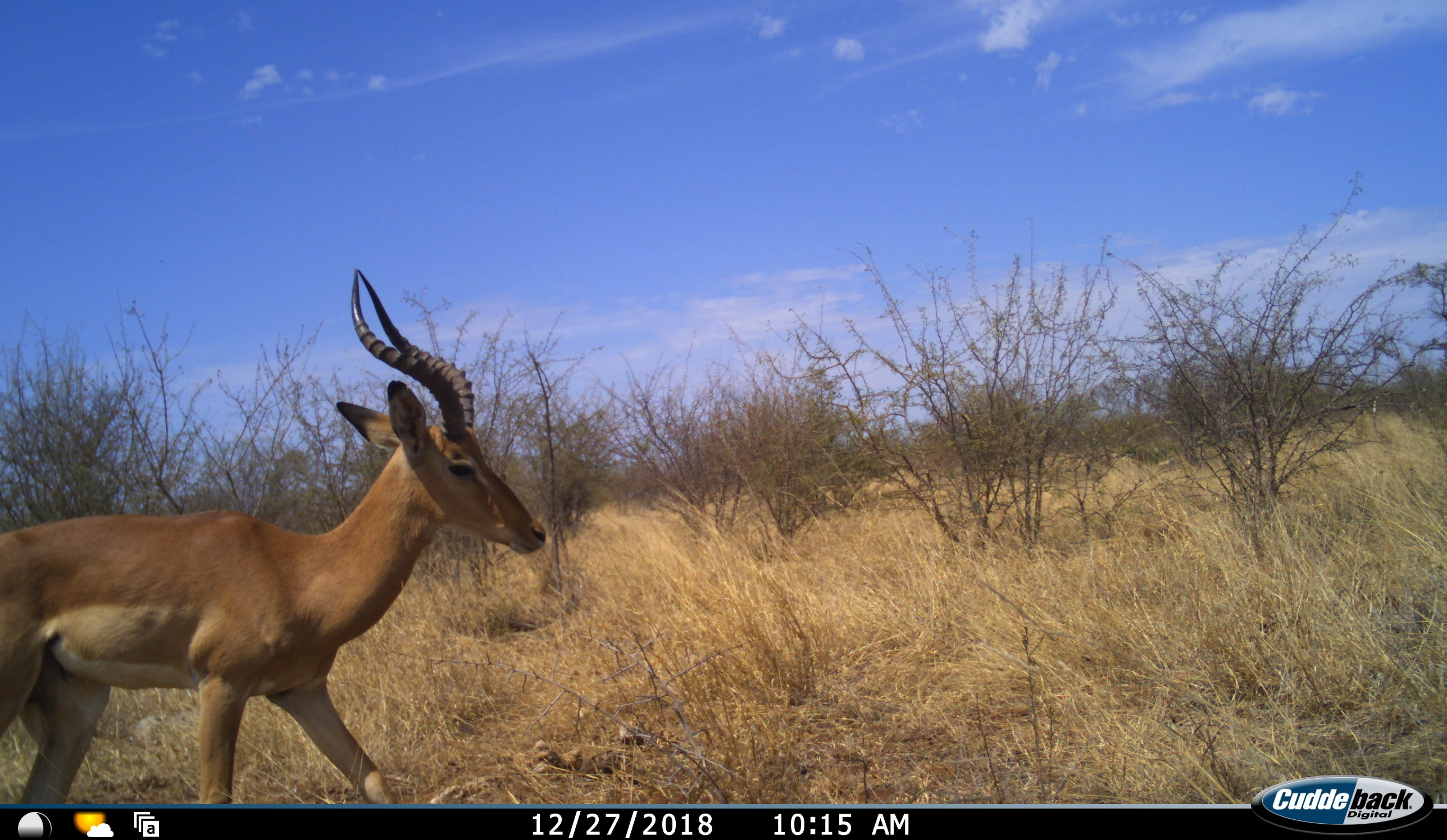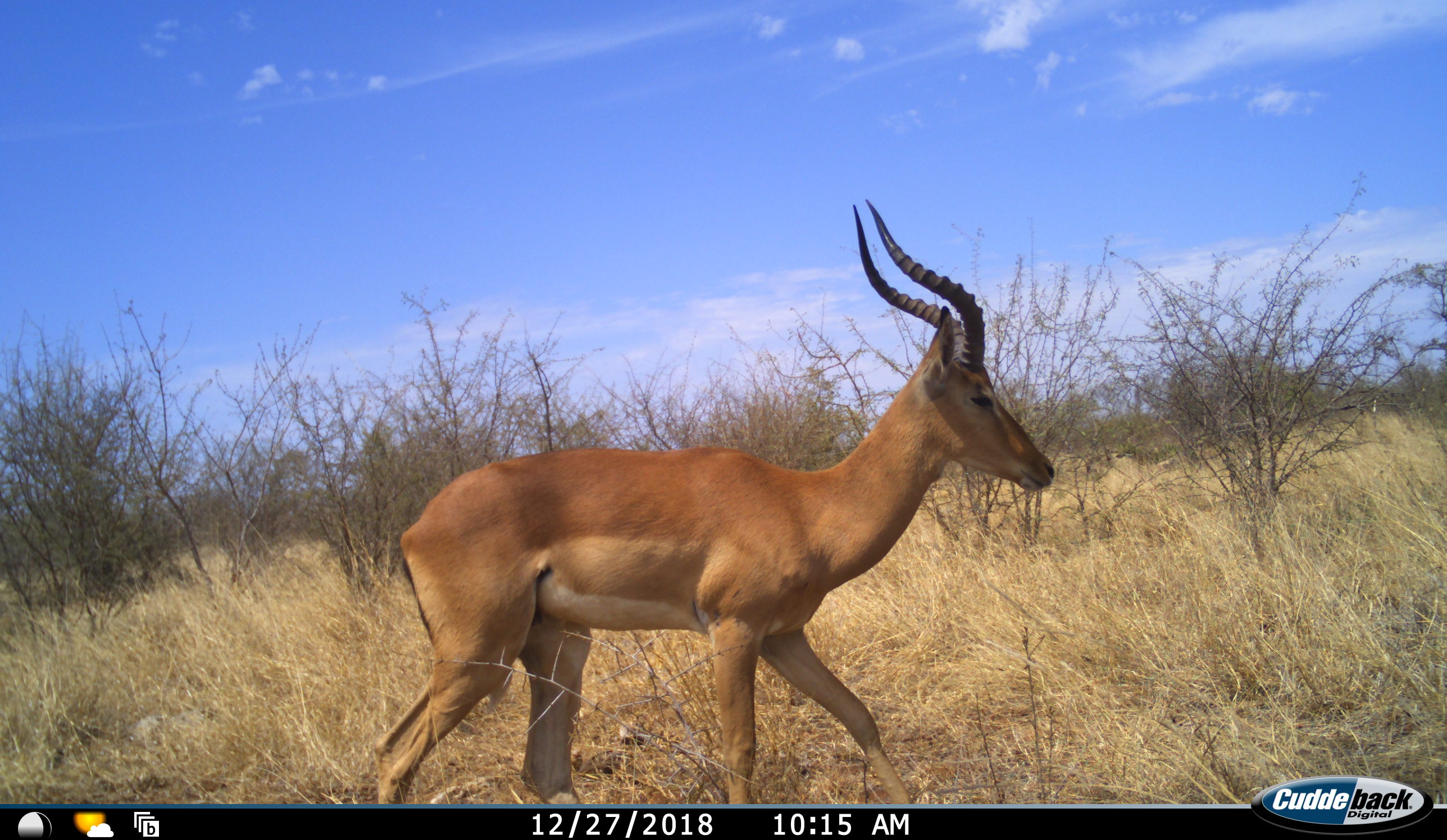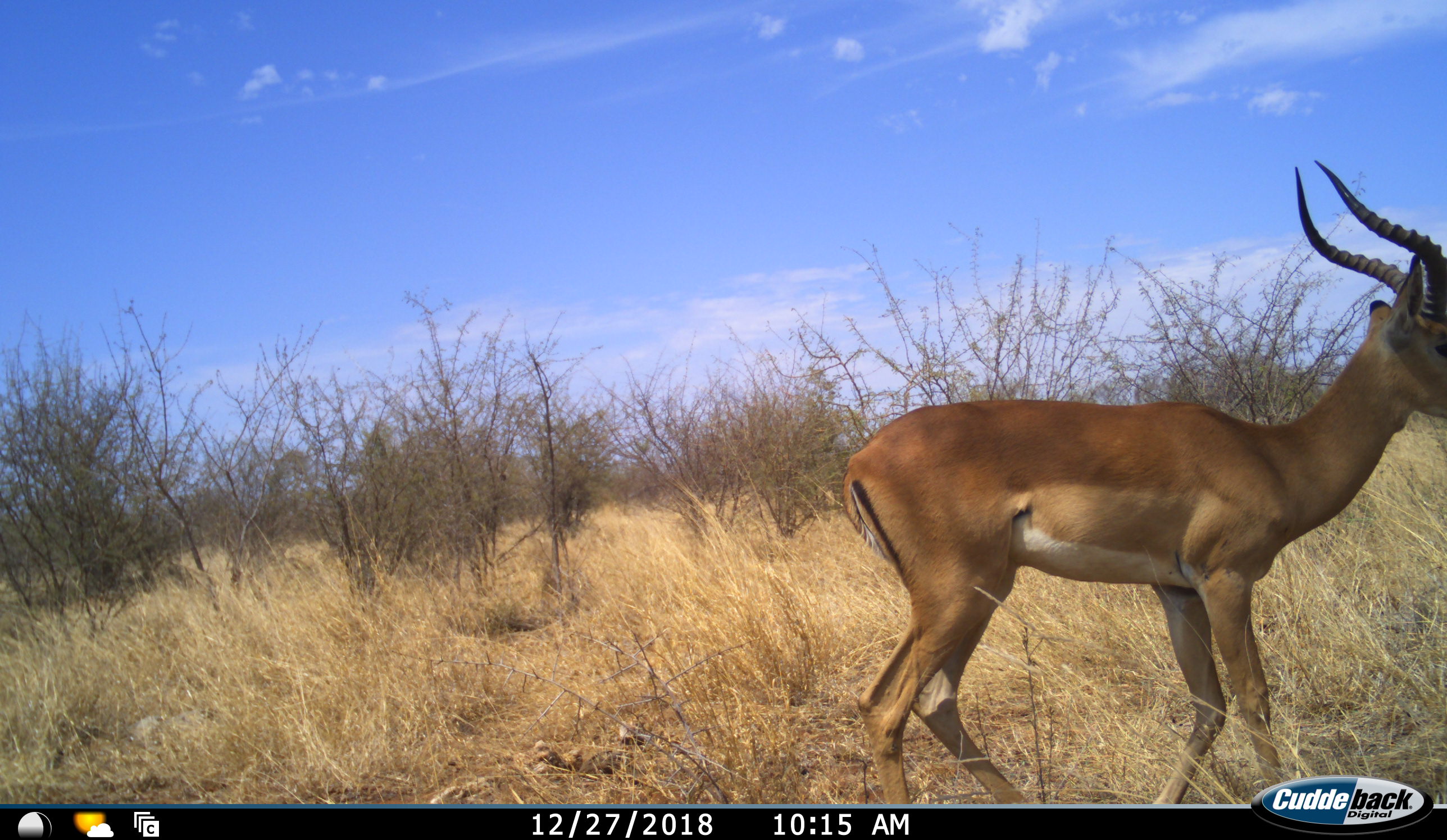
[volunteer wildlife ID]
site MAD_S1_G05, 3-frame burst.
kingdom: Animalia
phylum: Chordata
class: Mammalia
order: Artiodactyla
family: Bovidae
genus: Aepyceros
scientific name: Aepyceros melampus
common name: impala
Impala (Aepyceros melampus), count 1. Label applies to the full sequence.